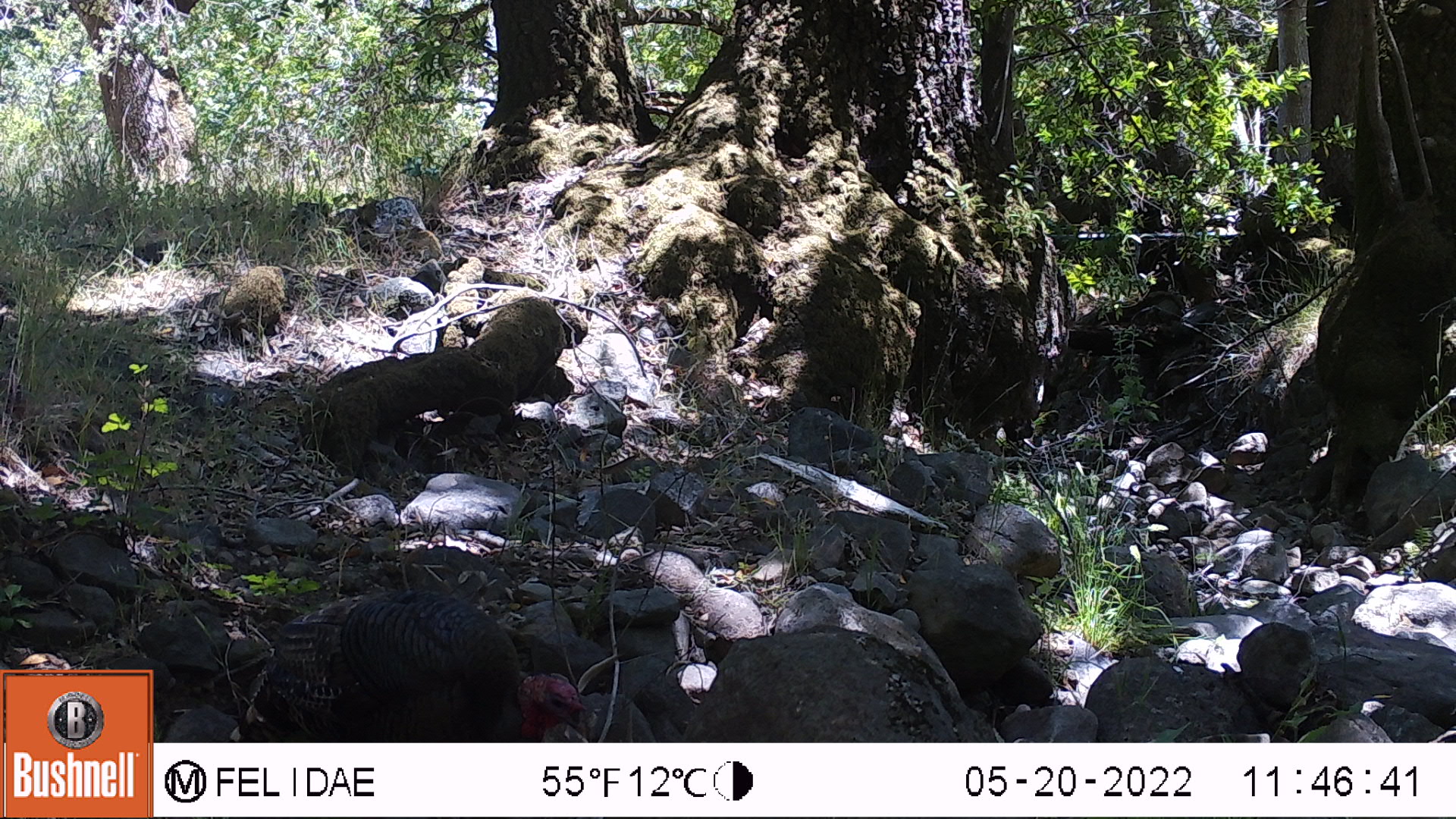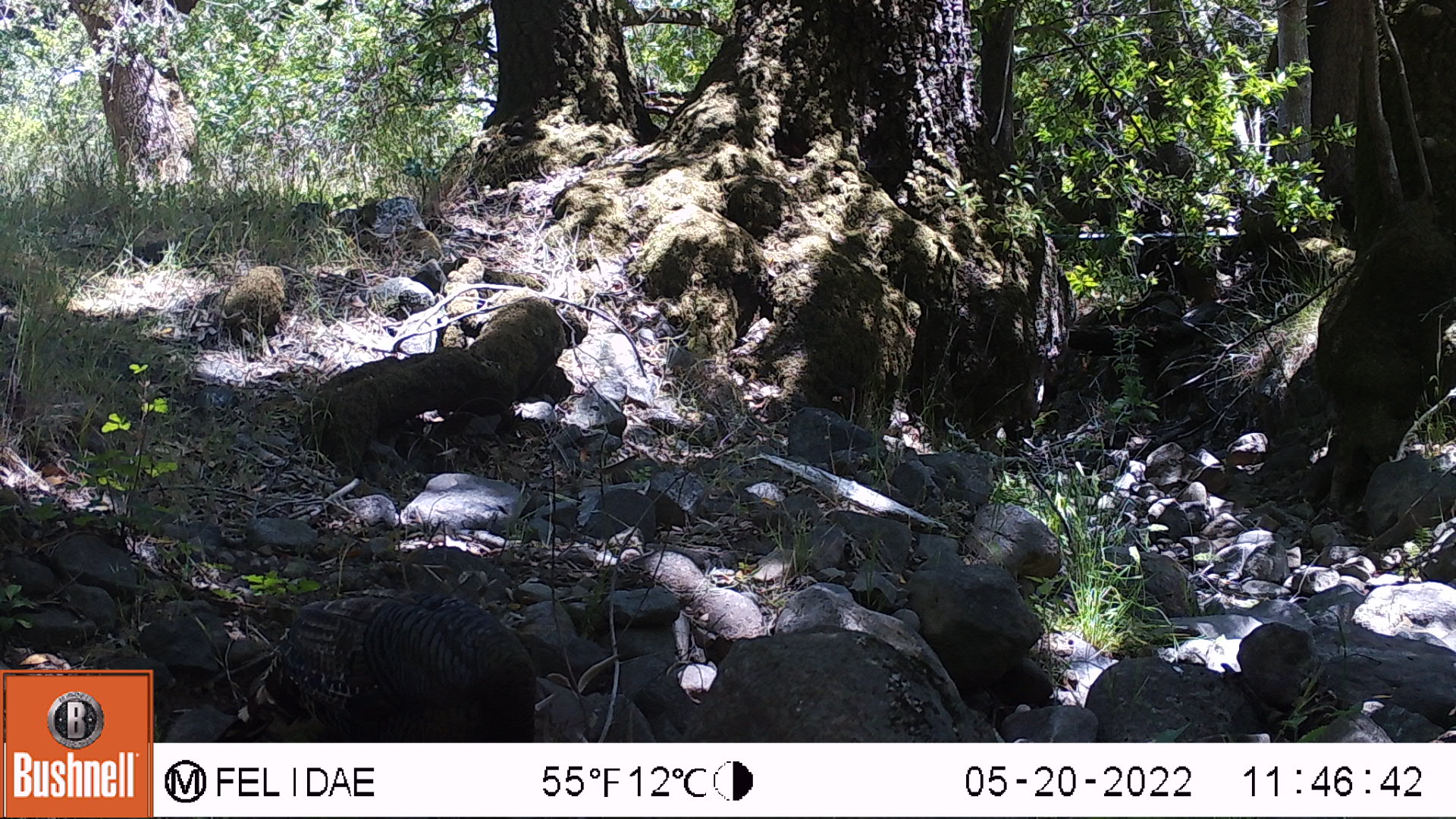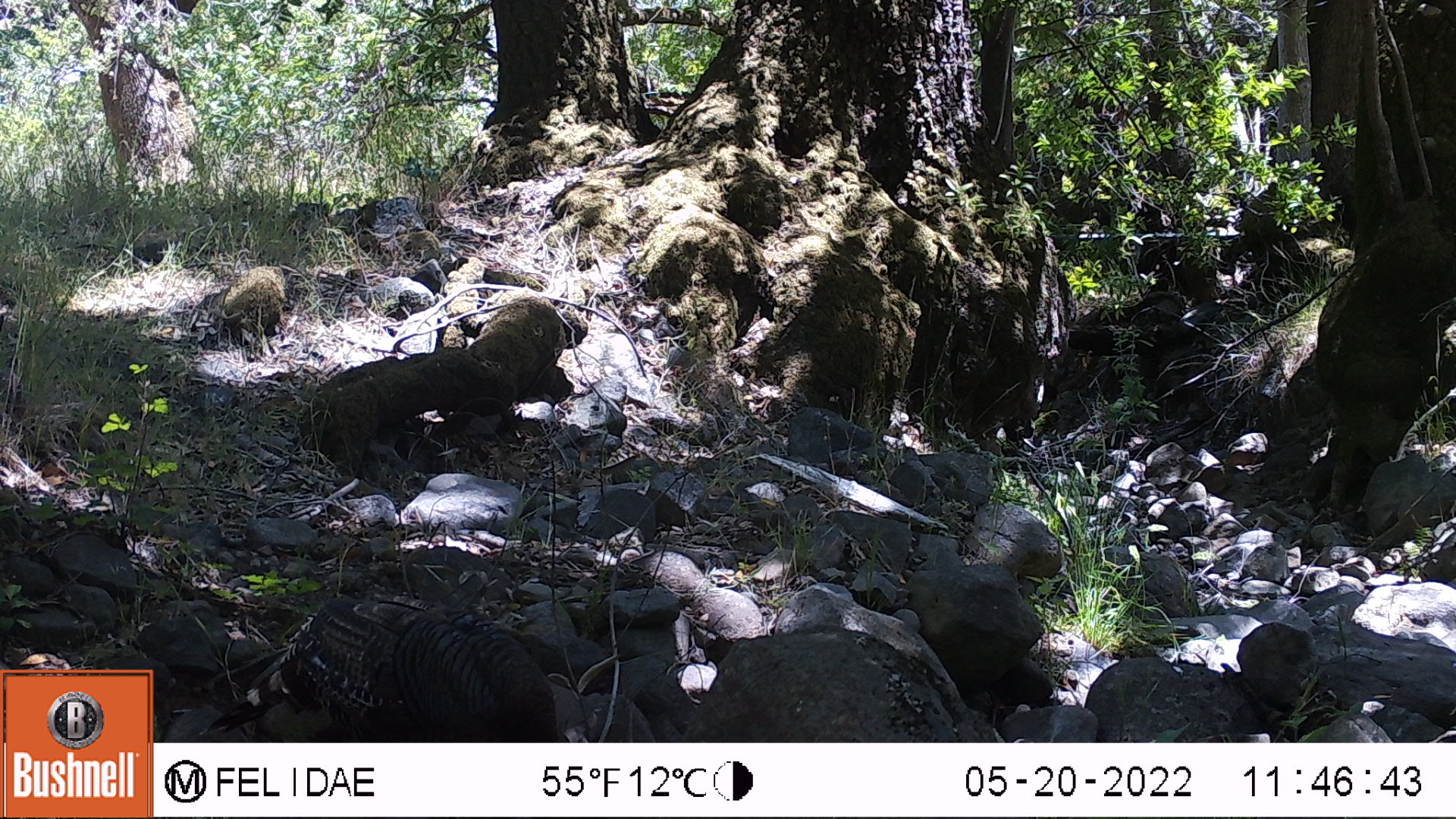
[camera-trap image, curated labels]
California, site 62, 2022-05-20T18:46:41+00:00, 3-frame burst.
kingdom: Animalia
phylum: Chordata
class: Aves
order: Galliformes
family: Phasianidae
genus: Meleagris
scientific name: Meleagris gallopavo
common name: turkey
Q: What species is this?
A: Turkey (Meleagris gallopavo).